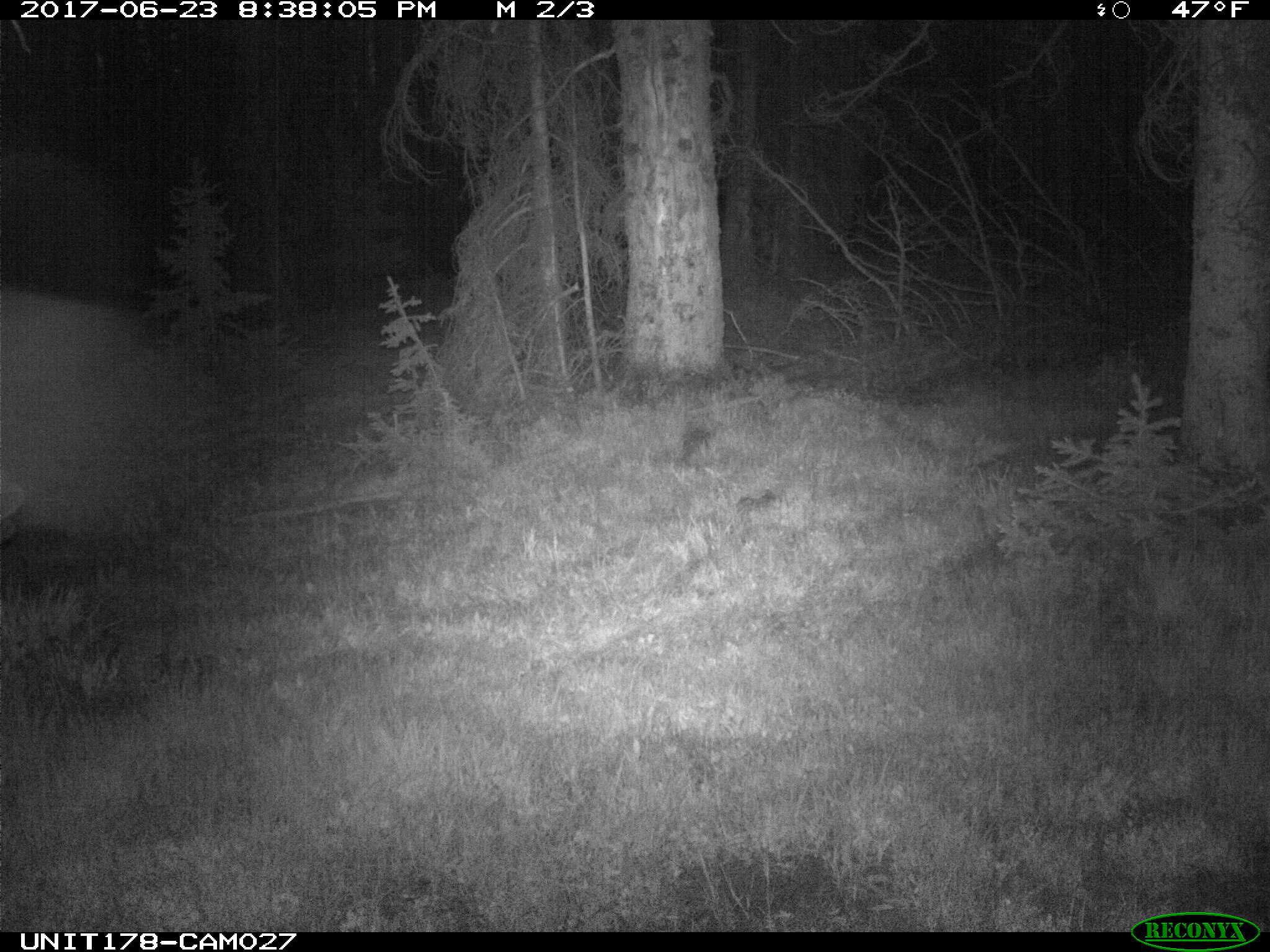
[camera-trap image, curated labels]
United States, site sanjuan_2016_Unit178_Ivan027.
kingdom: Animalia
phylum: Chordata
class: Mammalia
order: Artiodactyla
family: Cervidae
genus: Alces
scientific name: Alces alces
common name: moose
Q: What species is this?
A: Alces alces (moose).